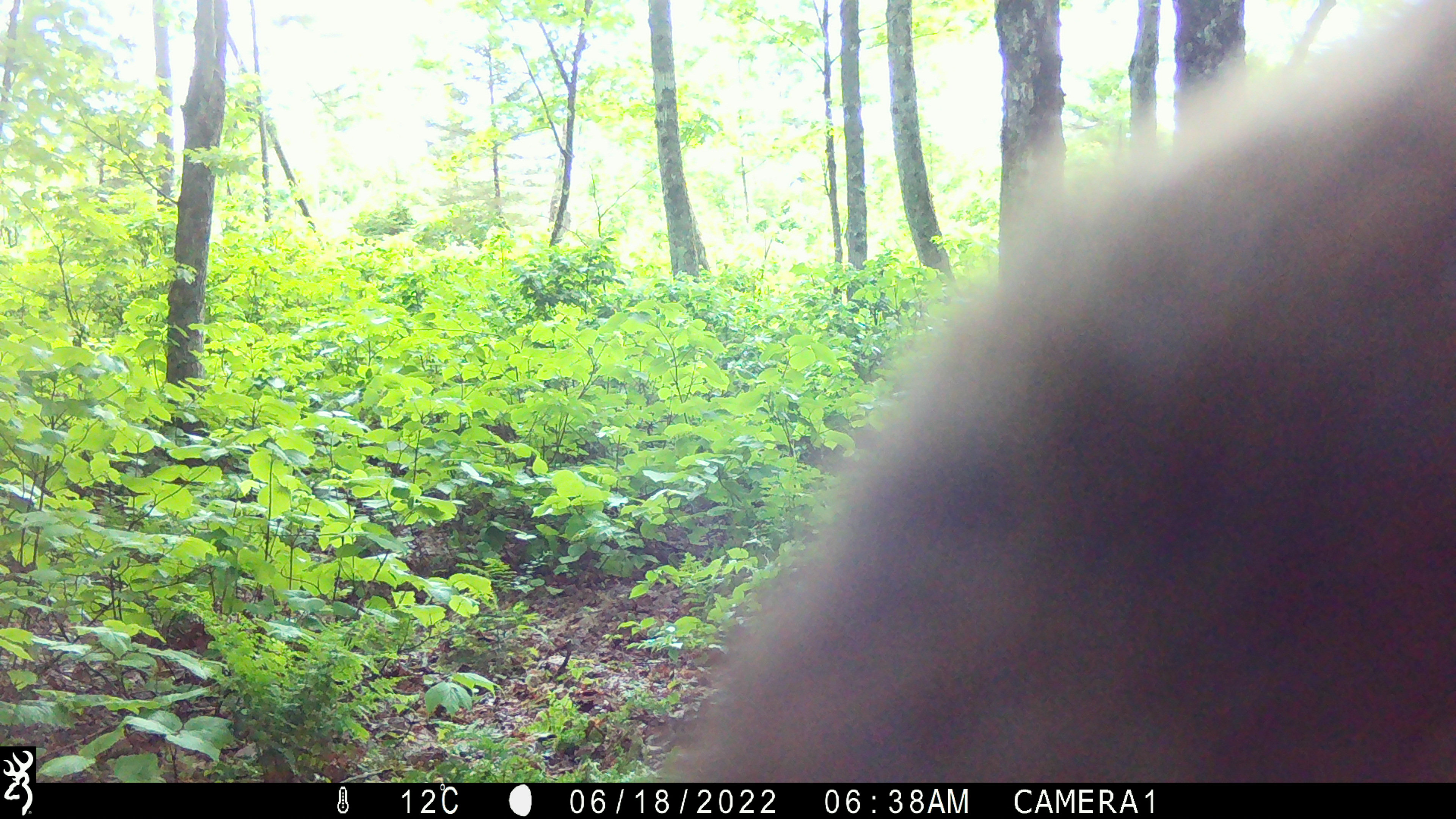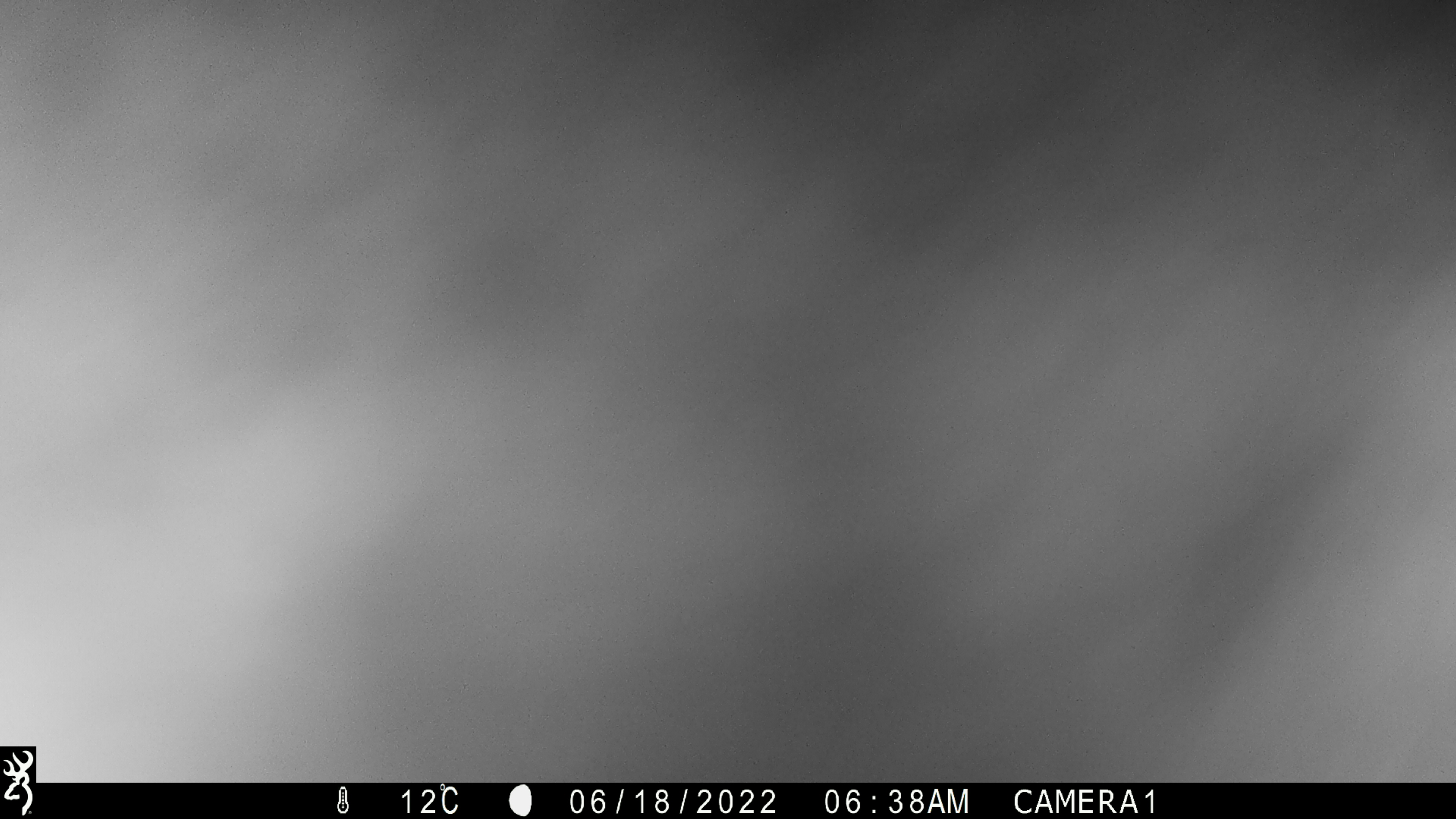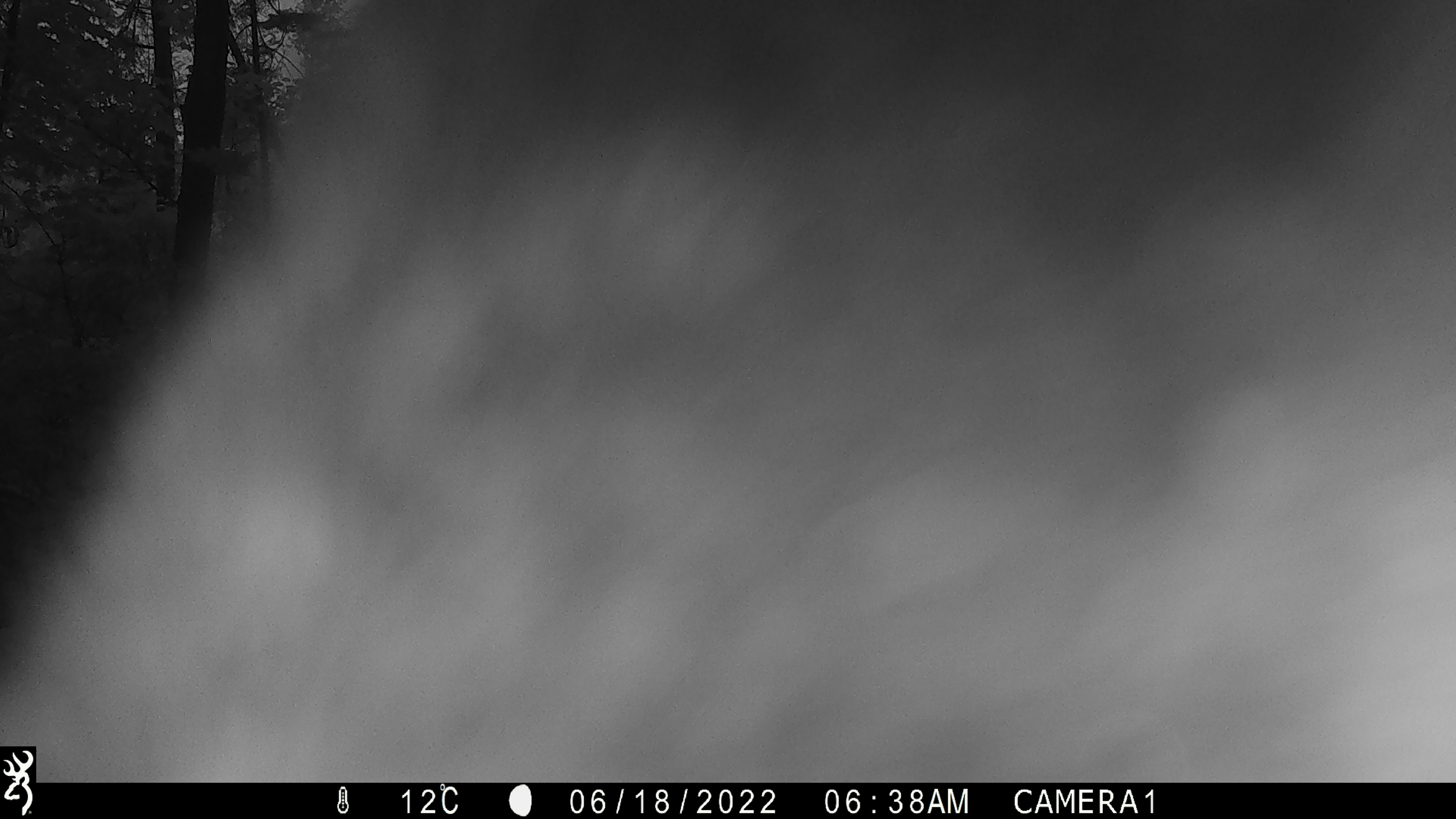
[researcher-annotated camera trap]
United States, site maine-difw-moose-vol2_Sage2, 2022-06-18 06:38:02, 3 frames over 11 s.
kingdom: Animalia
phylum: Chordata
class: Mammalia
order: Artiodactyla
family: Cervidae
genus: Alces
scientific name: Alces alces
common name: moose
Moose (Alces alces).